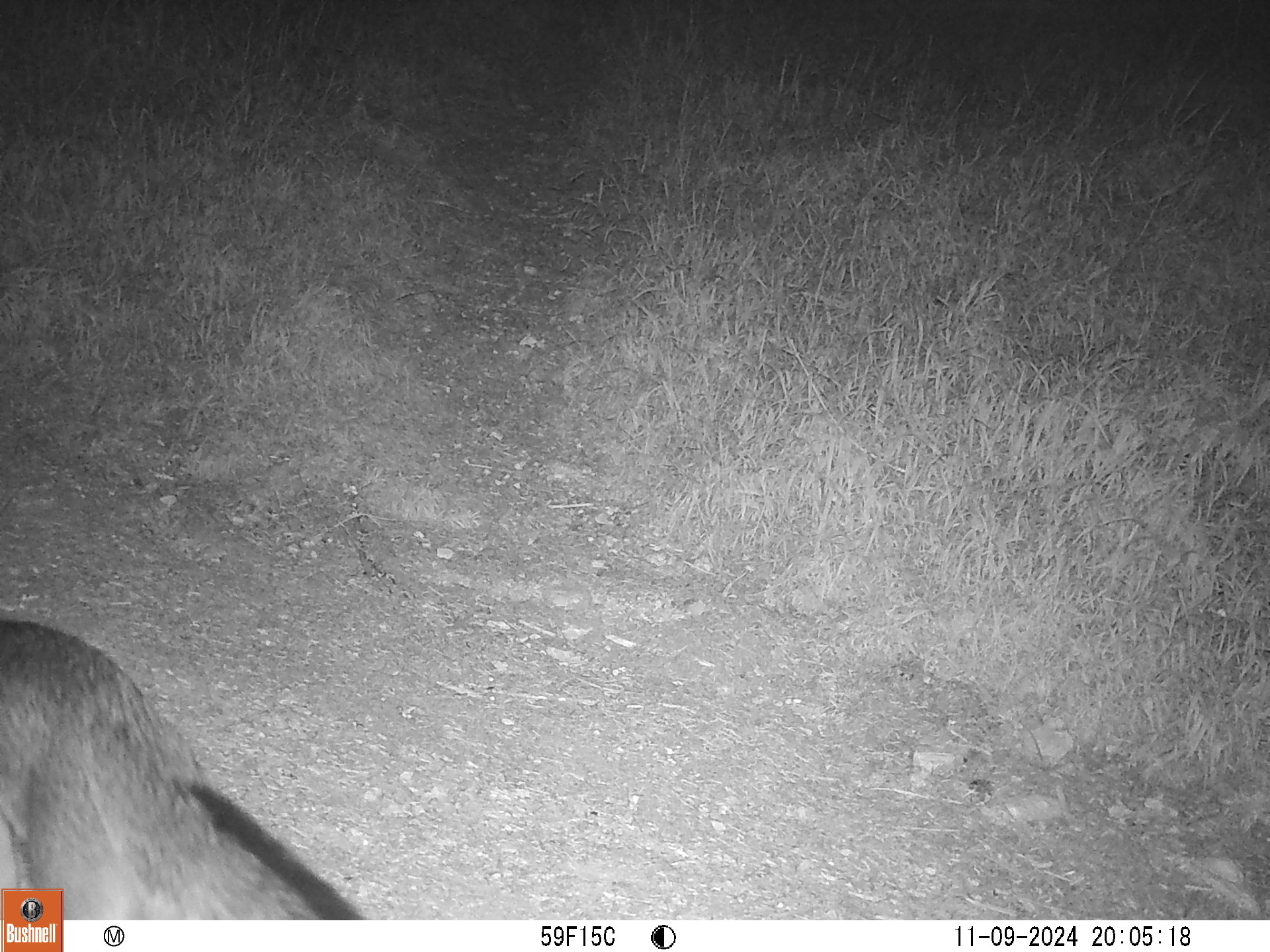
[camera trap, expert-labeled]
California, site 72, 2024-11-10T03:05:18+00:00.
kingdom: Animalia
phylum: Chordata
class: Mammalia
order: Carnivora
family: Canidae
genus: Urocyon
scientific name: Urocyon cinereoargenteus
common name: gray fox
Gray fox (Urocyon cinereoargenteus).